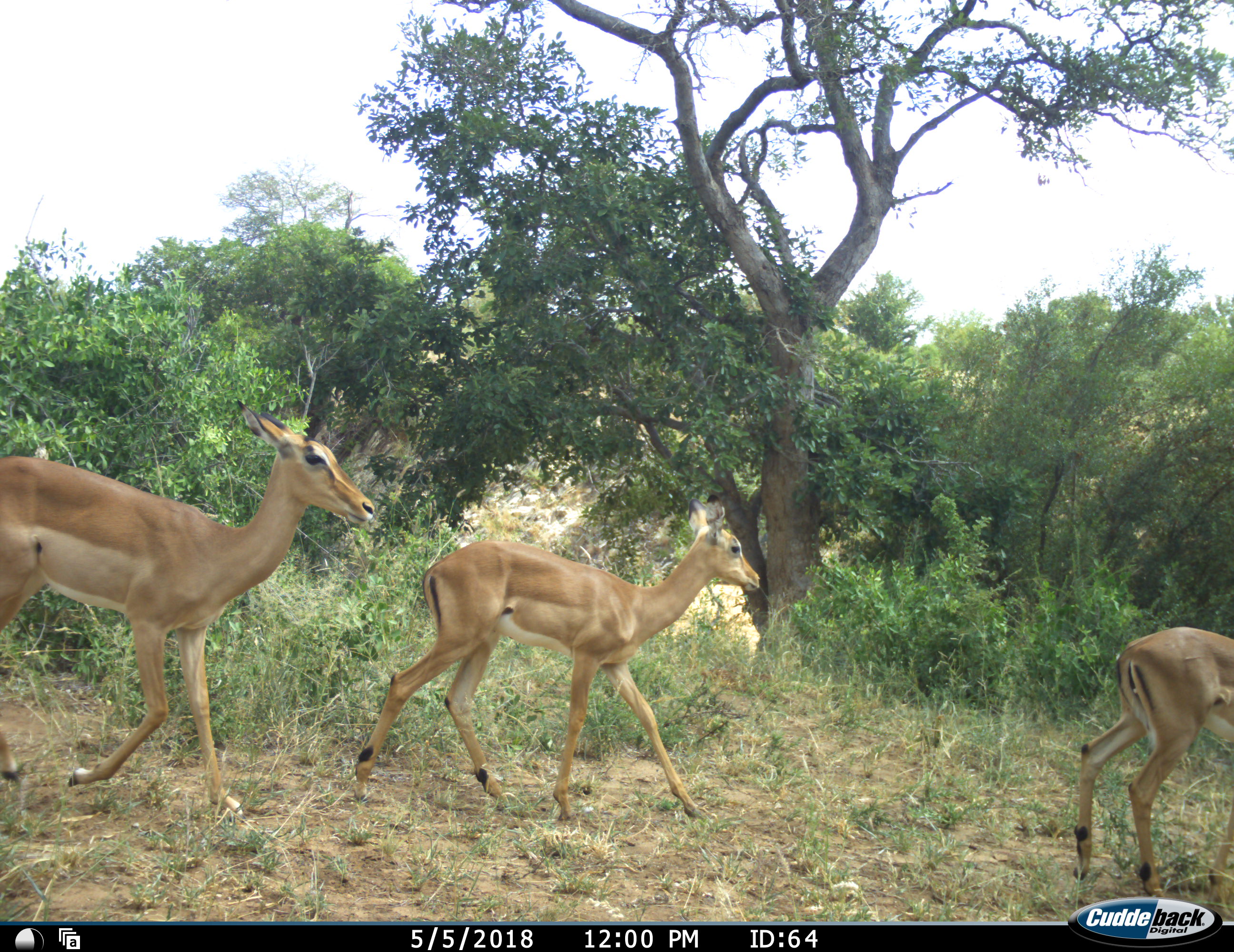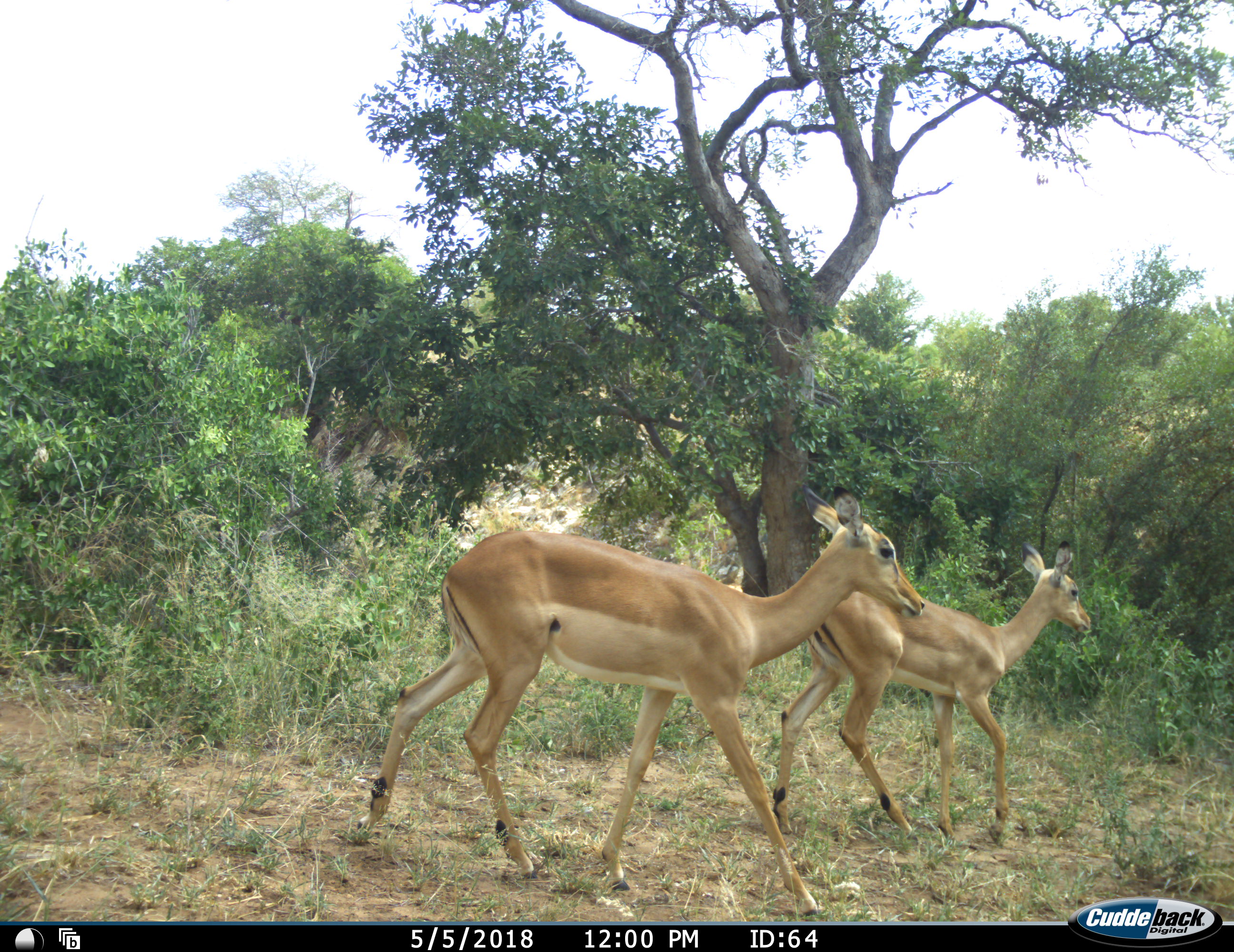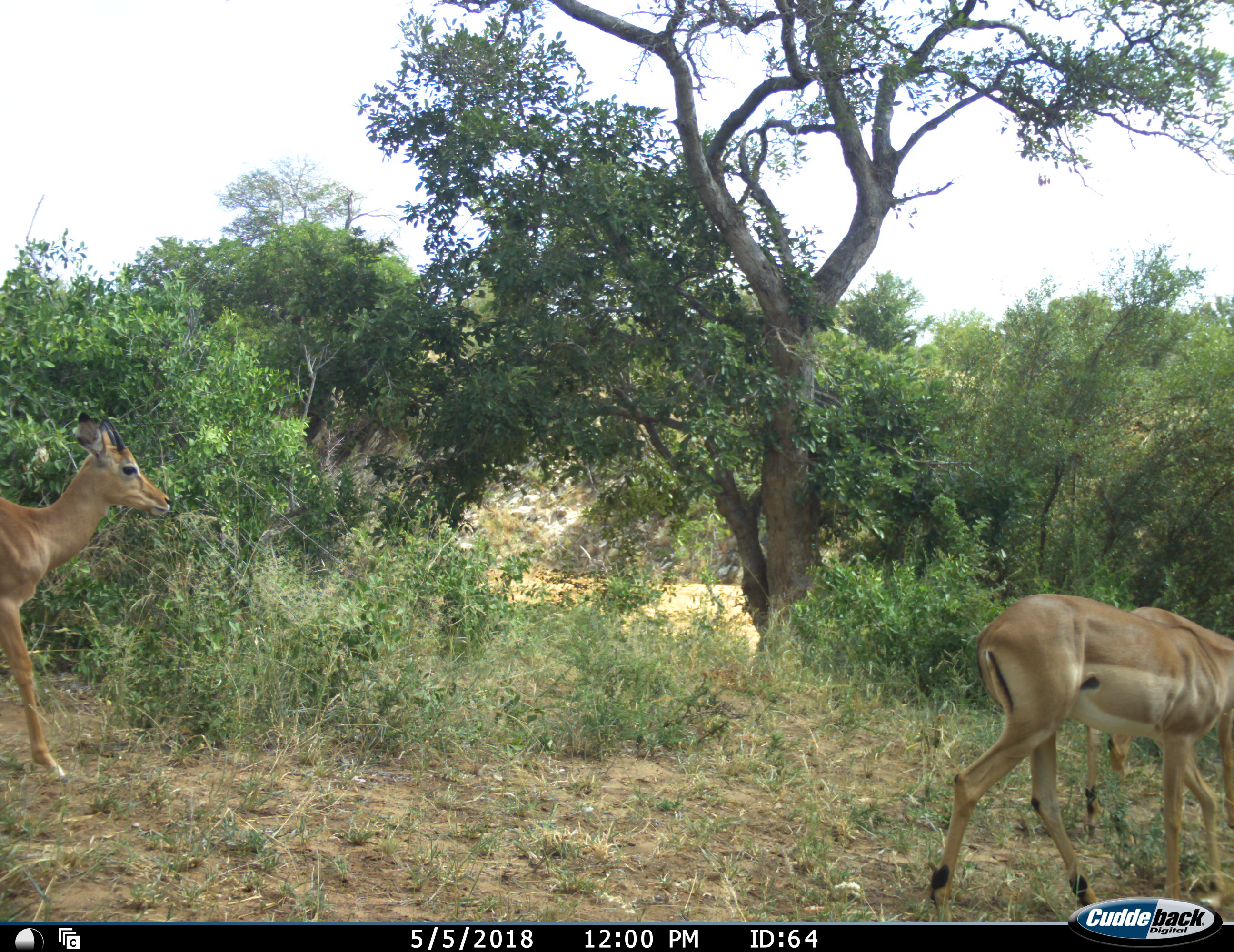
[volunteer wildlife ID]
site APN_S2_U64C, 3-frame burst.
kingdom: Animalia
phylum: Chordata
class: Mammalia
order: Artiodactyla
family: Bovidae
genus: Aepyceros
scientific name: Aepyceros melampus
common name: impala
Impala (Aepyceros melampus), count 4. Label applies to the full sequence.